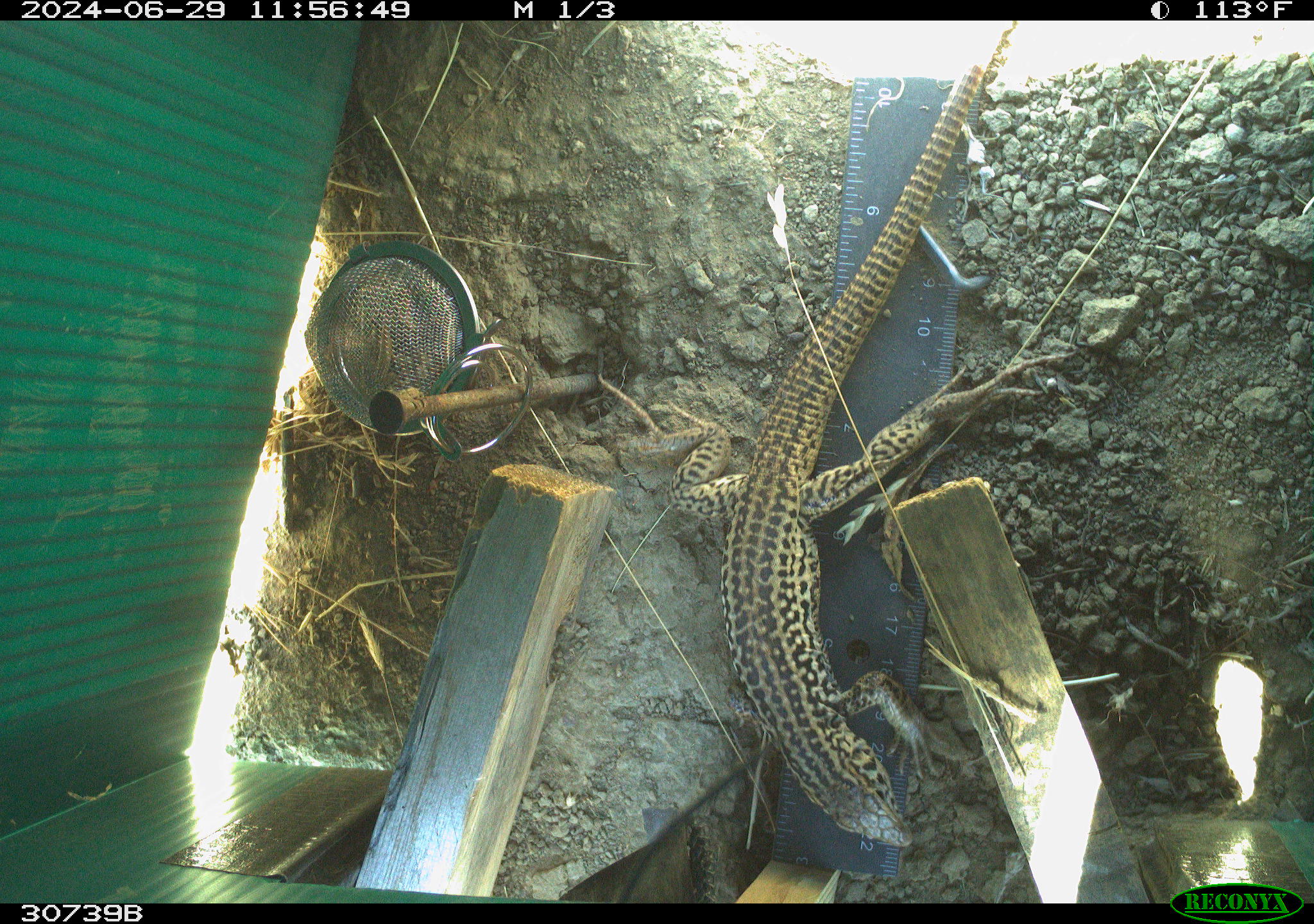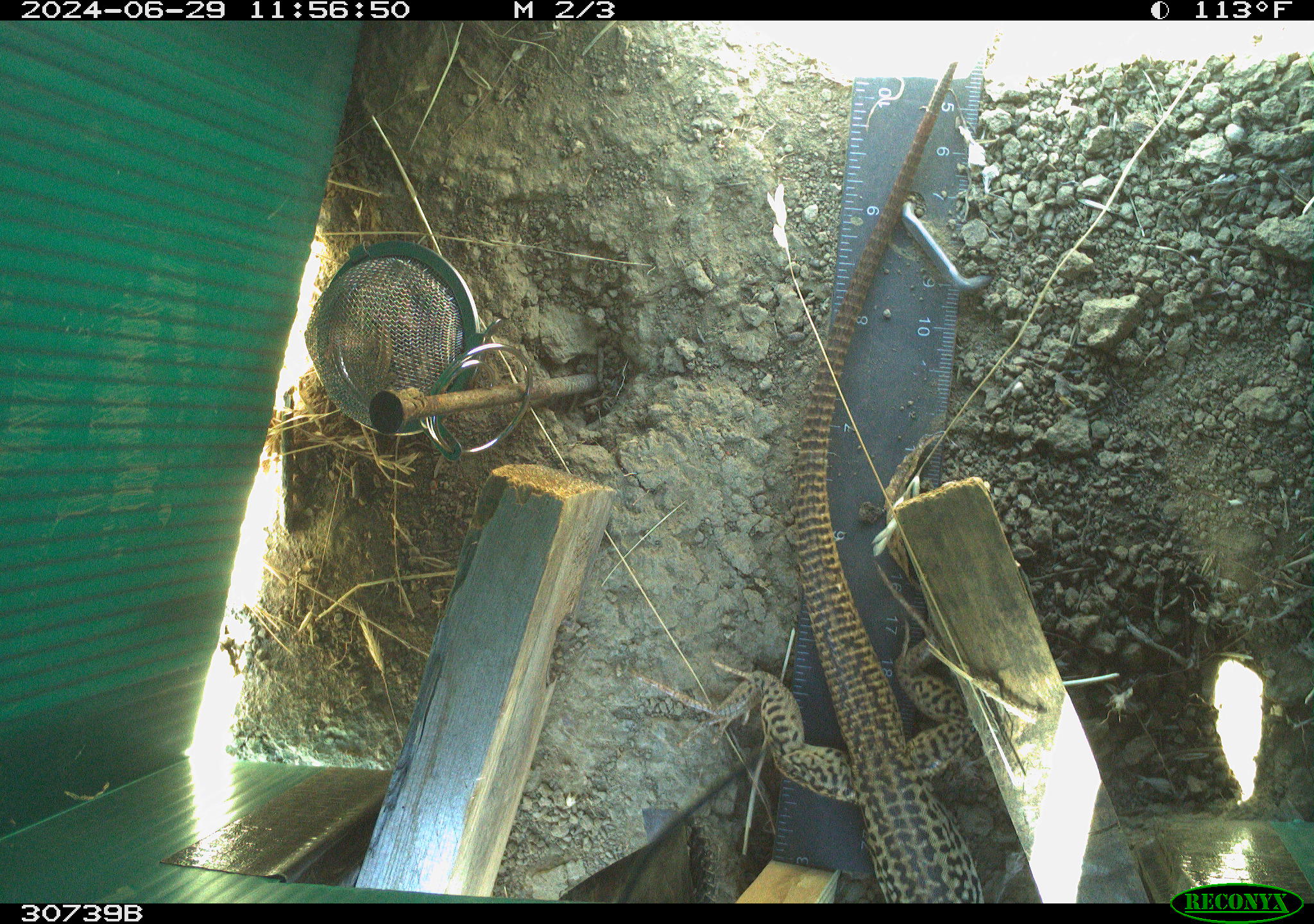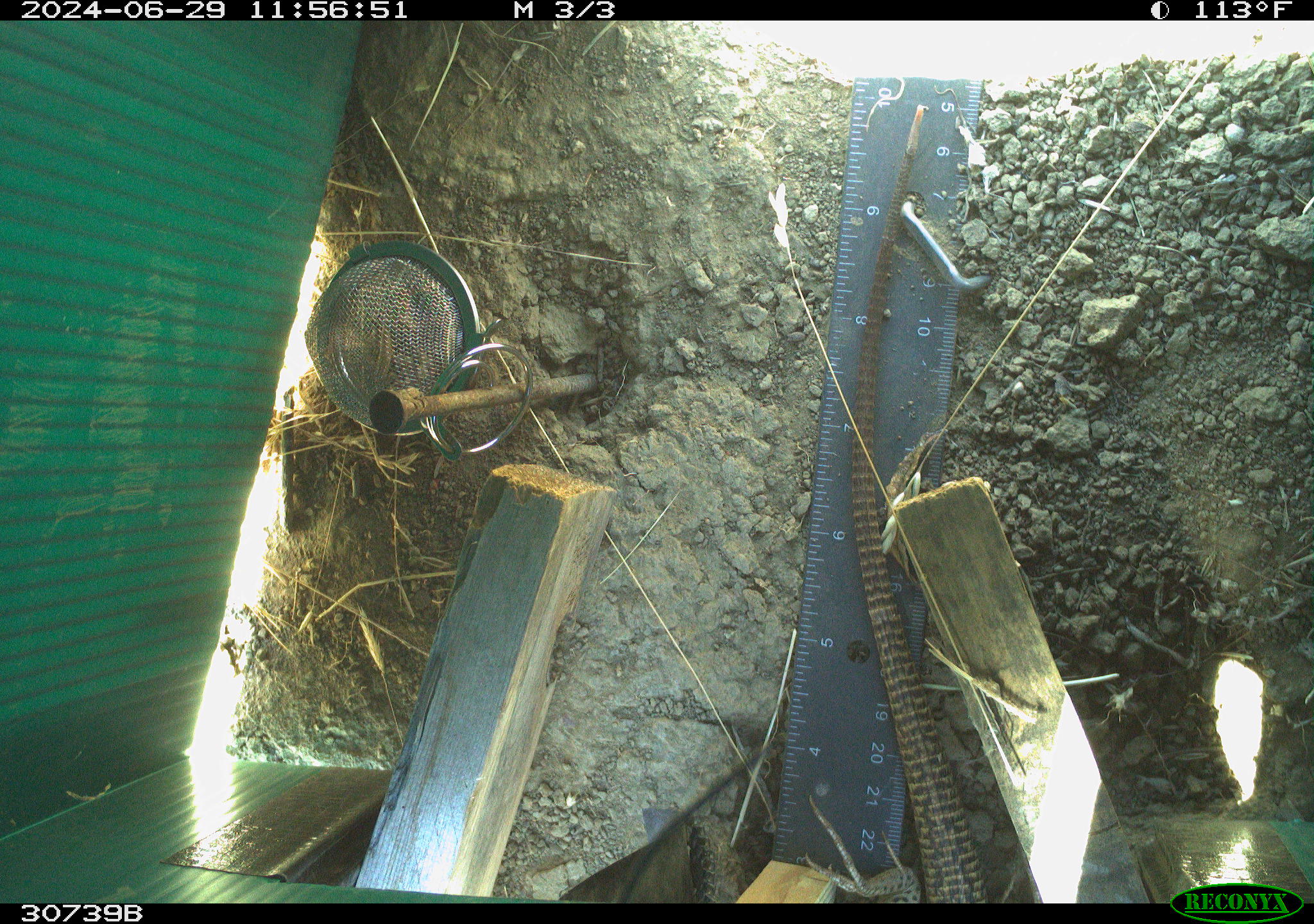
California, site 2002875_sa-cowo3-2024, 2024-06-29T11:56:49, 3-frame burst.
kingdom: Animalia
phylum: Chordata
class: Reptilia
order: Squamata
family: Teiidae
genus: Aspidoscelis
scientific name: Aspidoscelis tigris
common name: western whiptail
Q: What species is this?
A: Western whiptail (Aspidoscelis tigris).